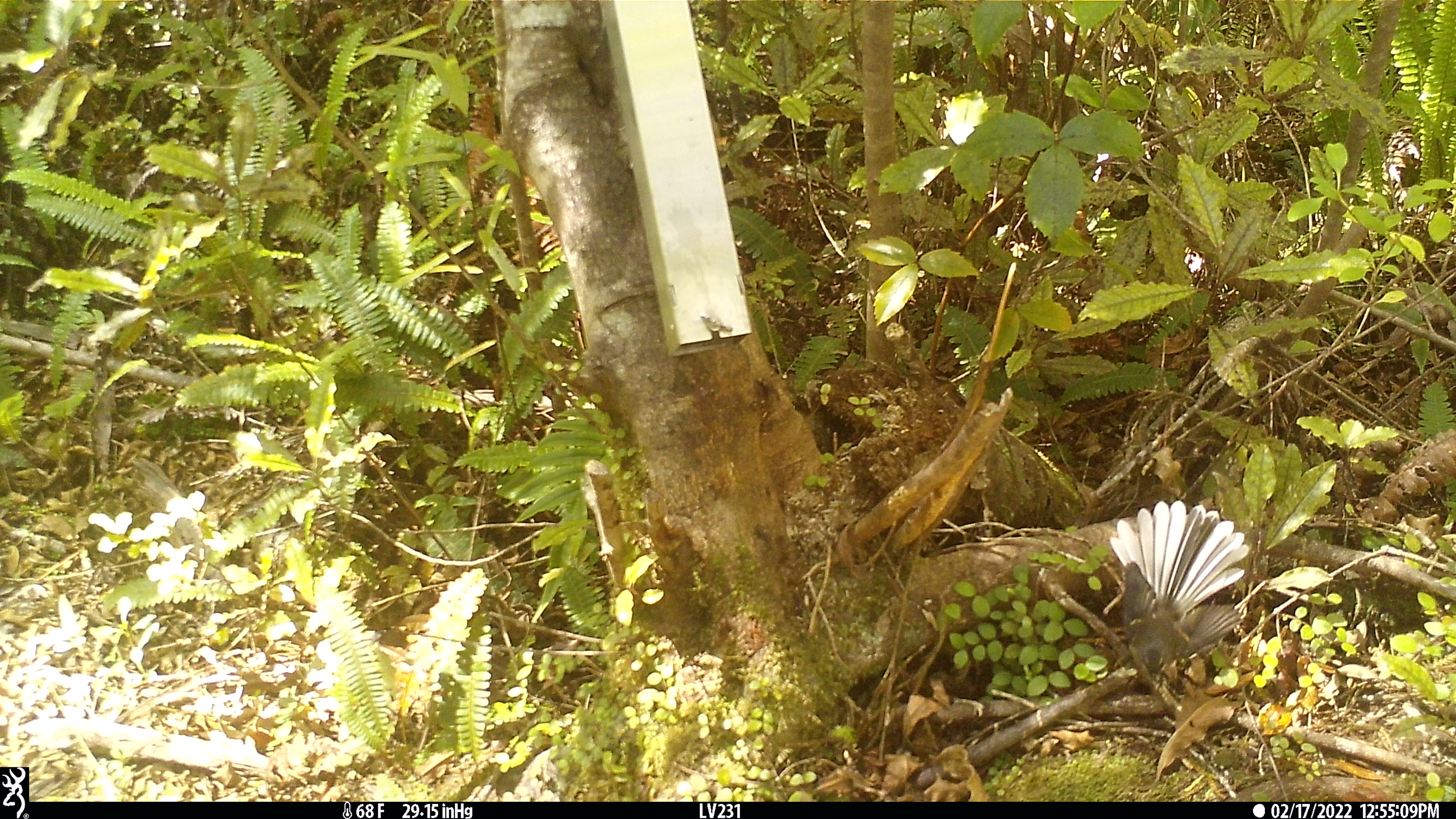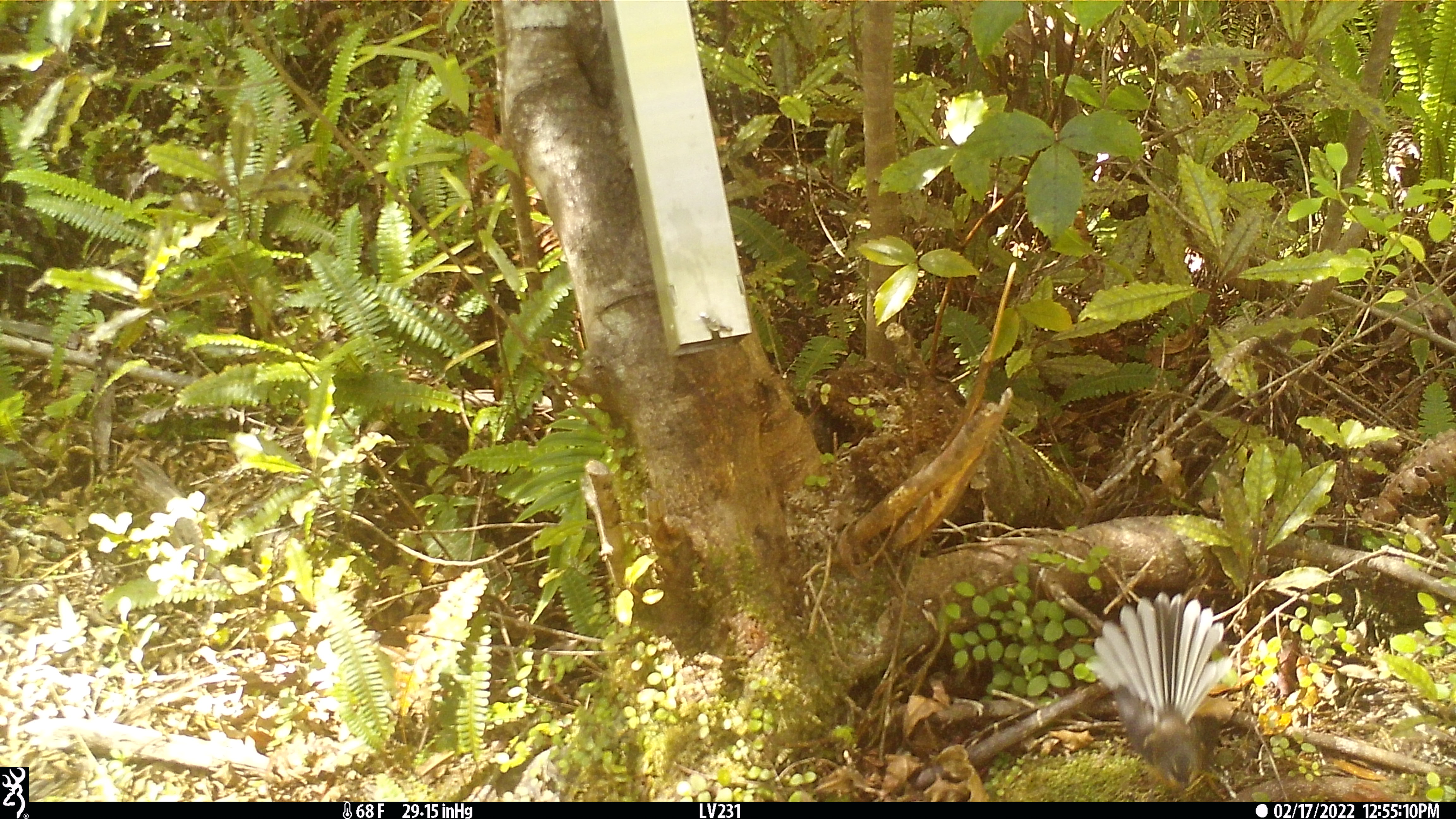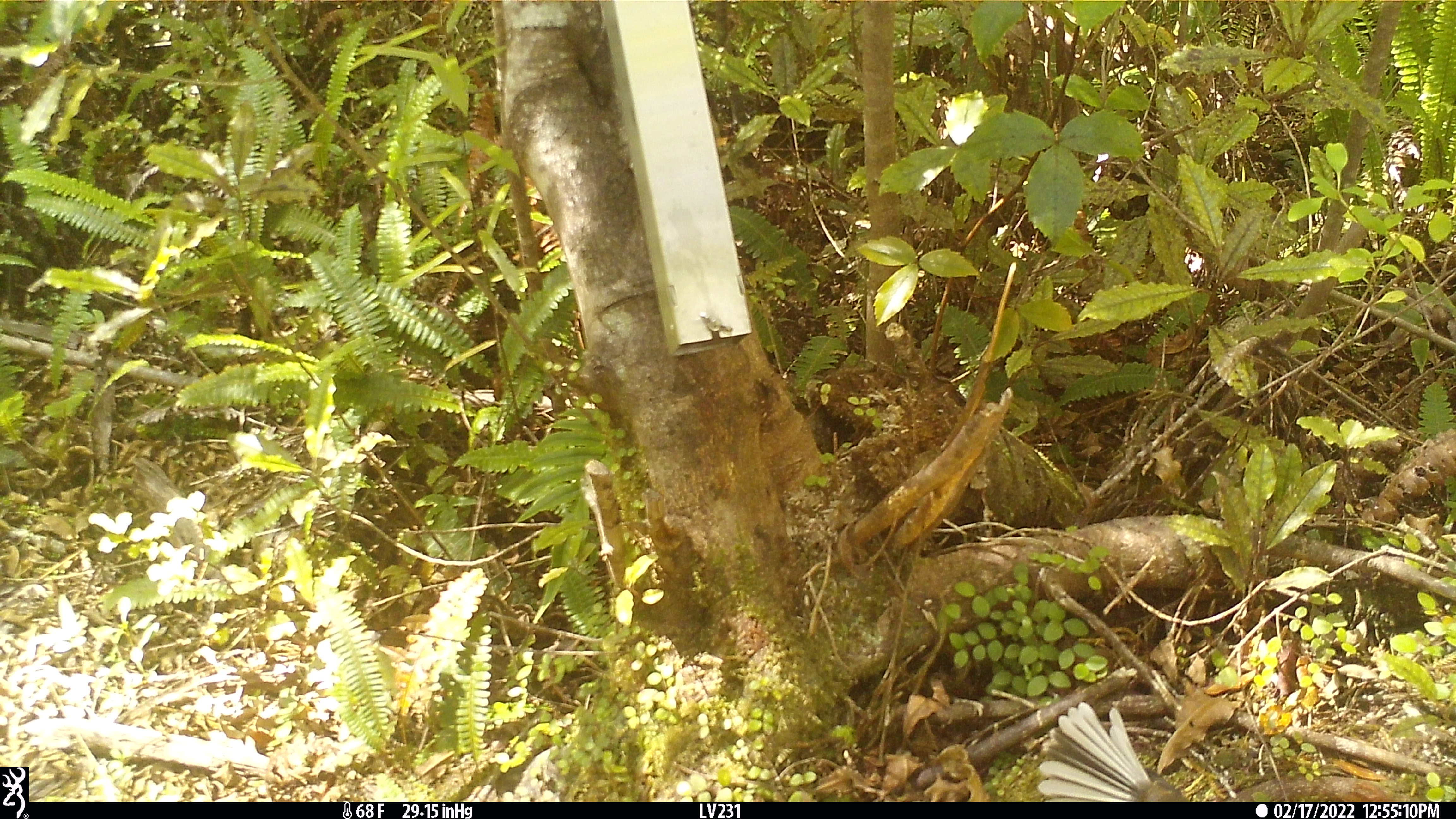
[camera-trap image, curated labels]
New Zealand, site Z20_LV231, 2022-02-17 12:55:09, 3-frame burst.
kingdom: Animalia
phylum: Chordata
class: Aves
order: Passeriformes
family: Rhipiduridae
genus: Rhipidura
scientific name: Rhipidura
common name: fantails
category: fantail